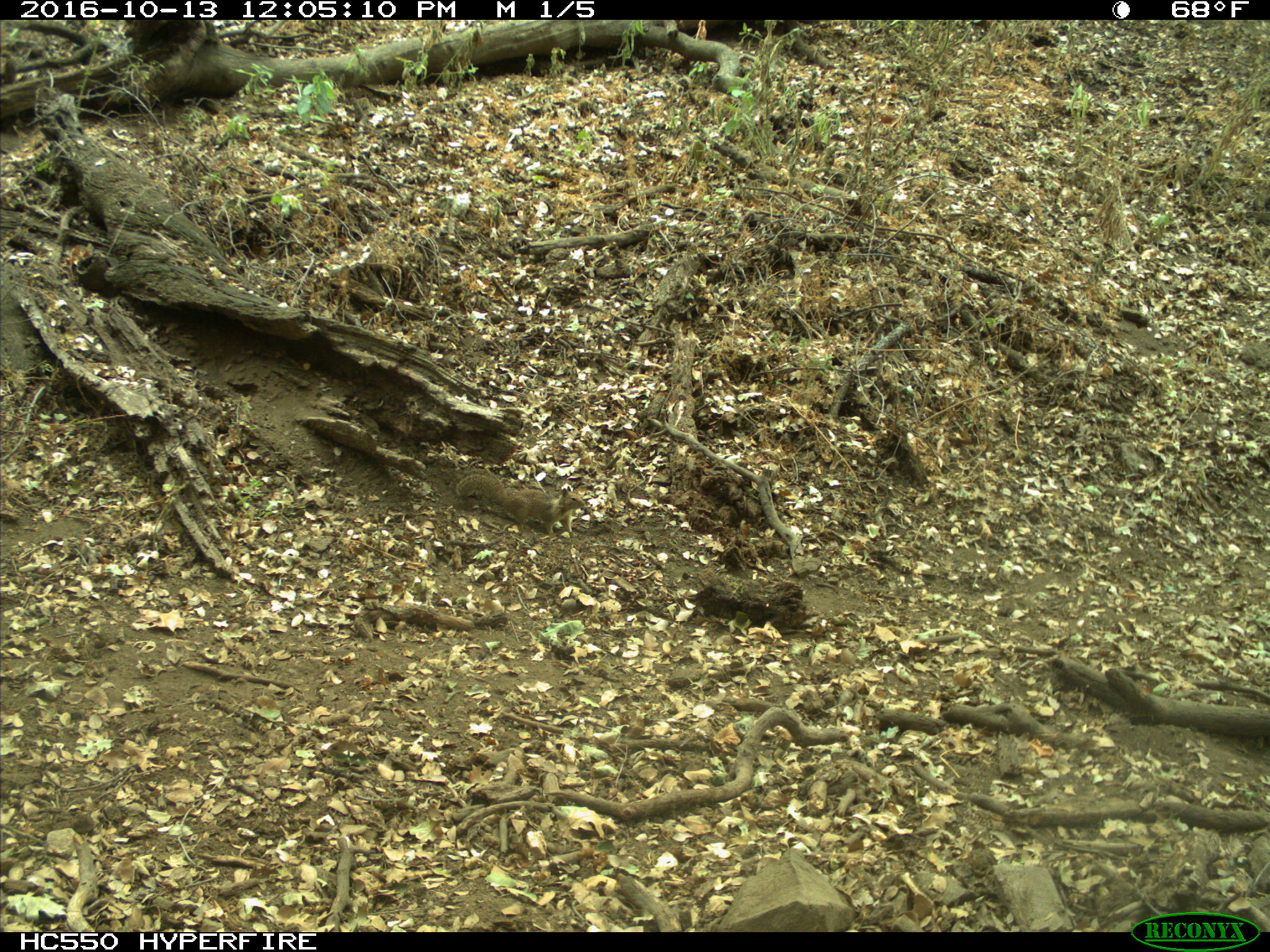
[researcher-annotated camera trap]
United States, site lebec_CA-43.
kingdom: Animalia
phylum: Chordata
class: Mammalia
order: Rodentia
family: Sciuridae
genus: Otospermophilus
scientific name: Otospermophilus beecheyi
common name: california ground squirrel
Otospermophilus beecheyi (california ground squirrel).